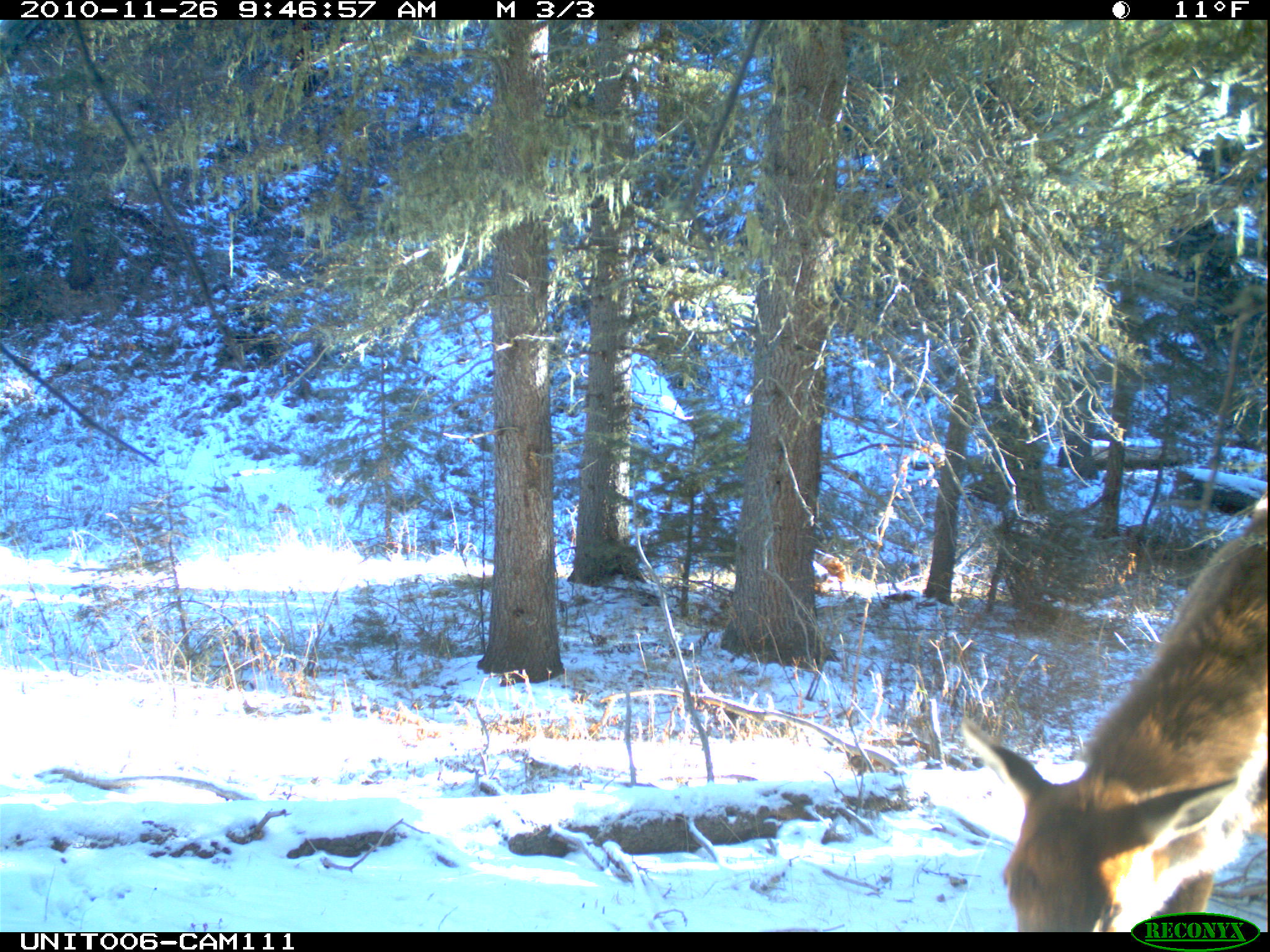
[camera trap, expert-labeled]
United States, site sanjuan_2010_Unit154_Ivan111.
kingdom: Animalia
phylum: Chordata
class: Mammalia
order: Artiodactyla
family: Cervidae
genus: Cervus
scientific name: Cervus elaphus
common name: red deer